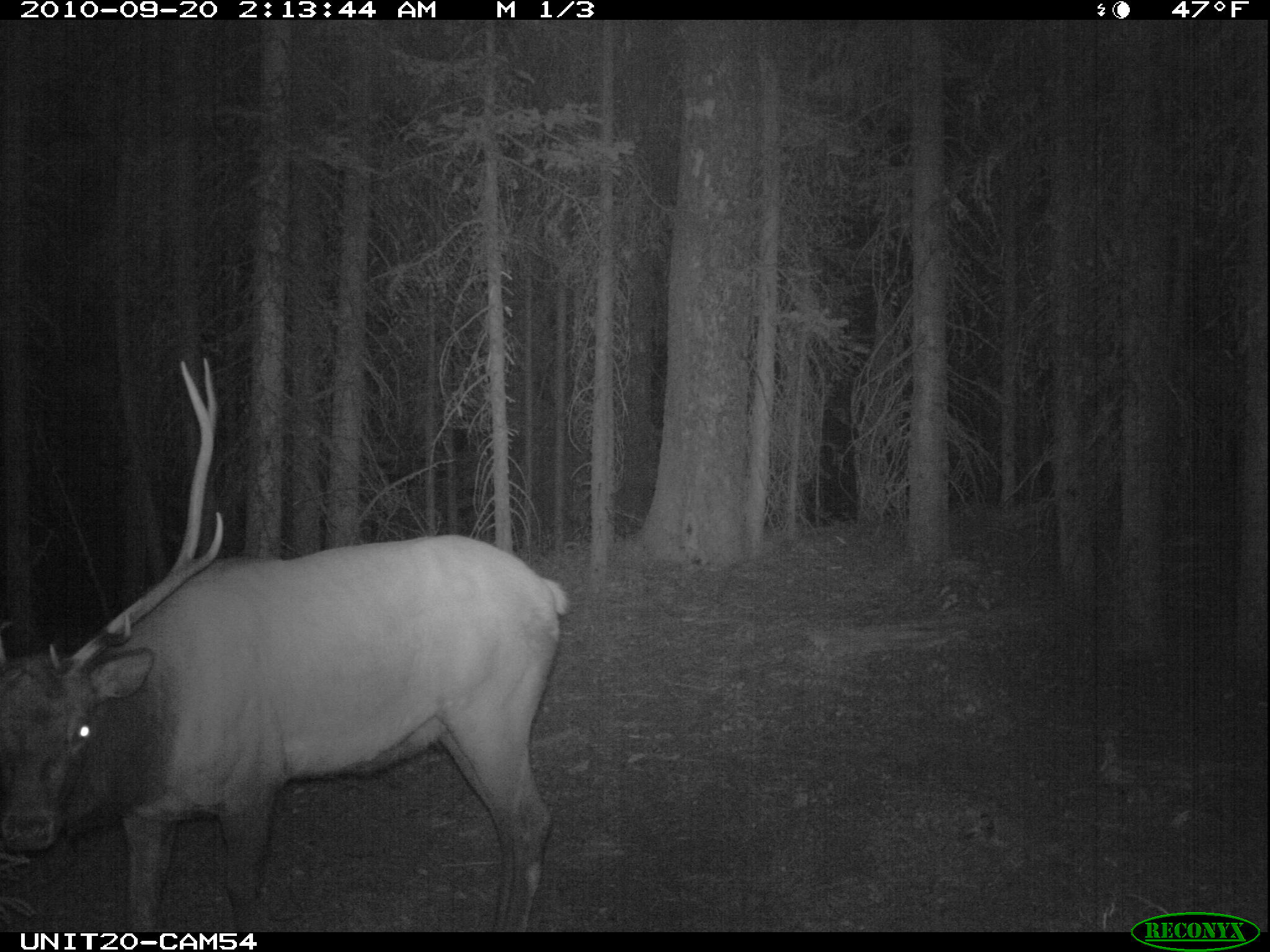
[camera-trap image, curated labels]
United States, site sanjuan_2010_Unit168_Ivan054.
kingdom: Animalia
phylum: Chordata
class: Mammalia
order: Artiodactyla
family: Cervidae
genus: Cervus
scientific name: Cervus elaphus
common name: red deer